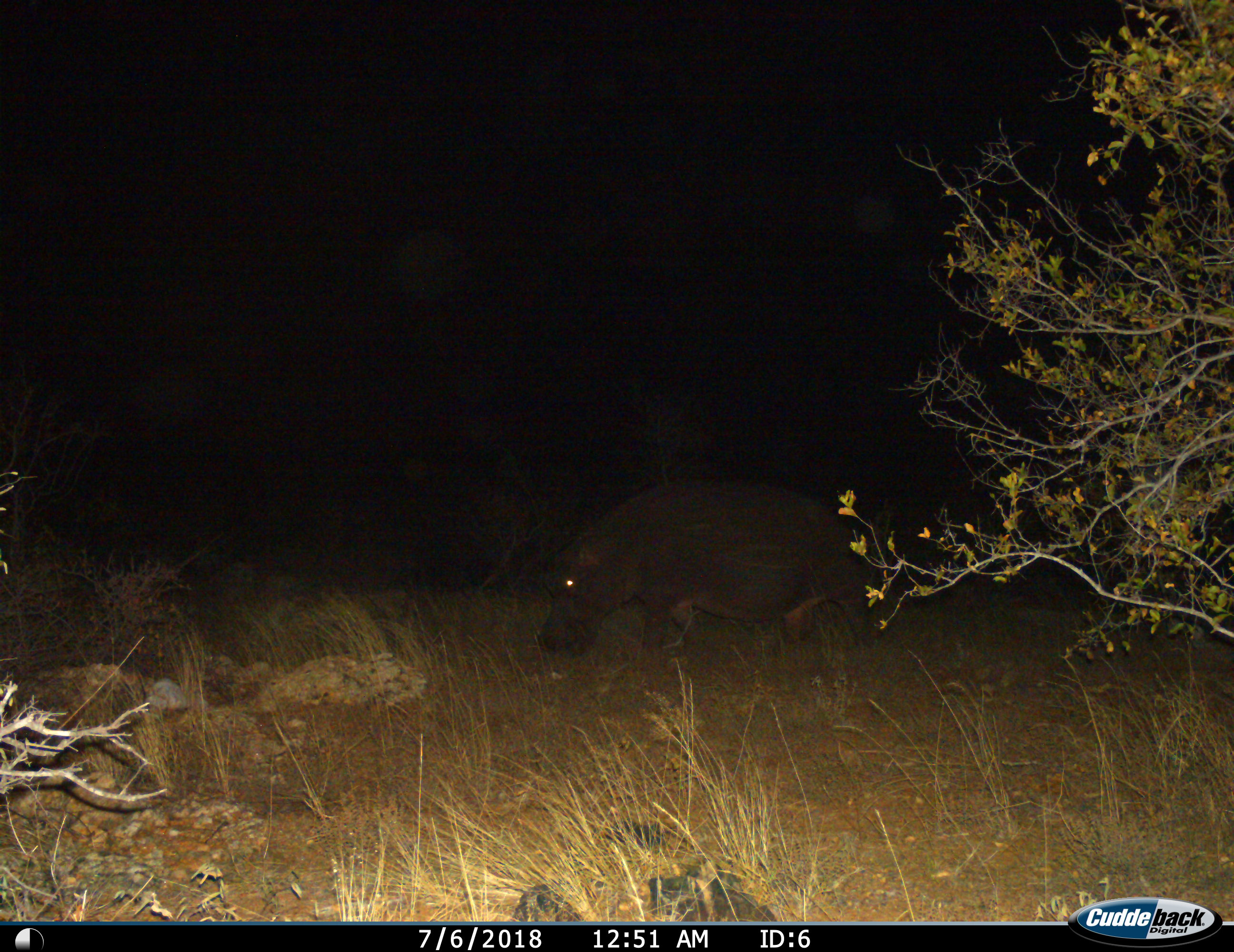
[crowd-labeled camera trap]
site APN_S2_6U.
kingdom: Animalia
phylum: Chordata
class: Mammalia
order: Artiodactyla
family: Hippopotamidae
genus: Hippopotamus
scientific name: Hippopotamus amphibius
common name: hippopotamus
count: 1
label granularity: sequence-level